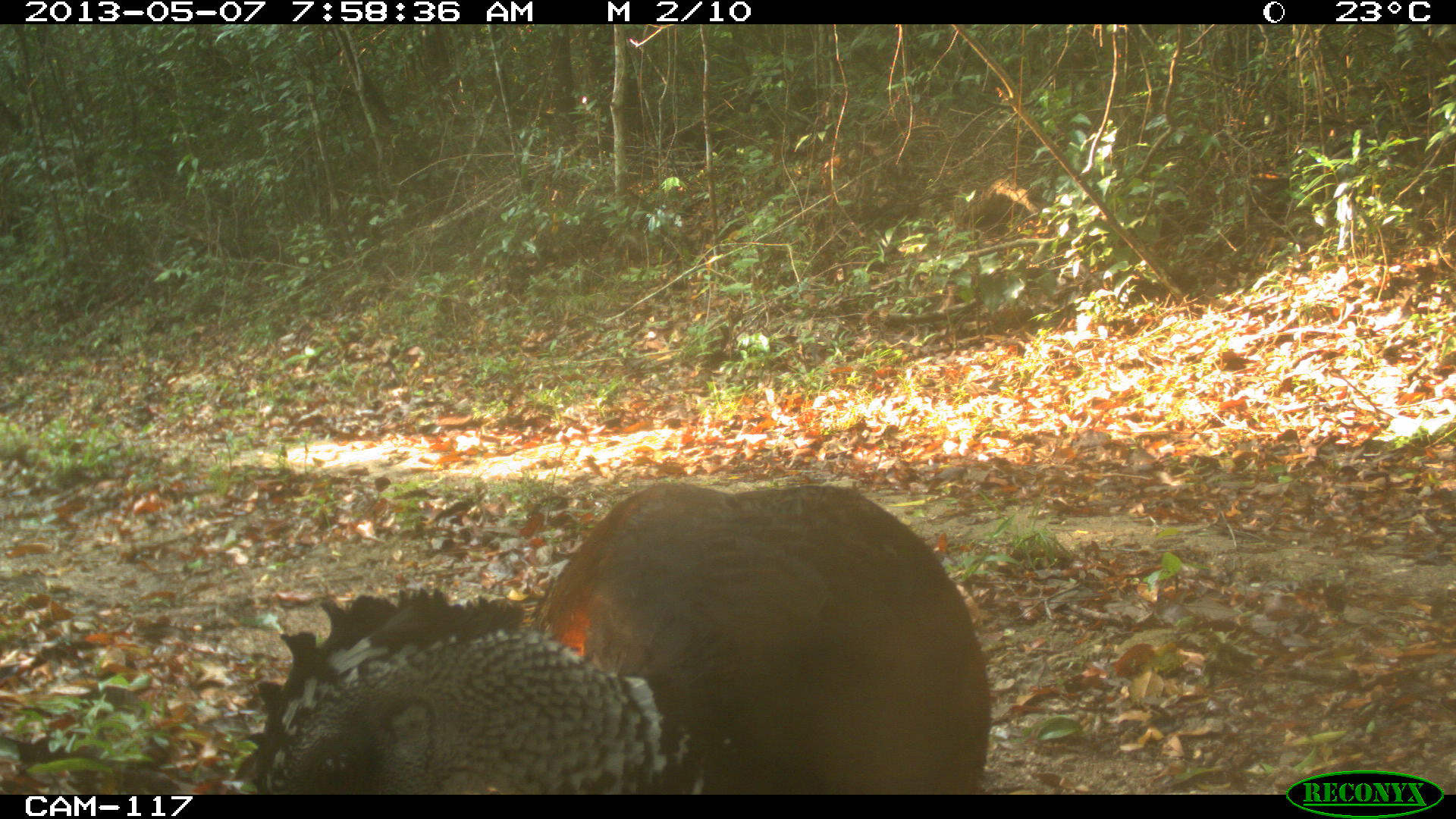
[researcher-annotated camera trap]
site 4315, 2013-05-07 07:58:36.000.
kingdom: Animalia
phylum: Chordata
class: Aves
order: Galliformes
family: Cracidae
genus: Crax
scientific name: Crax rubra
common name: great curassow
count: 1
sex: female